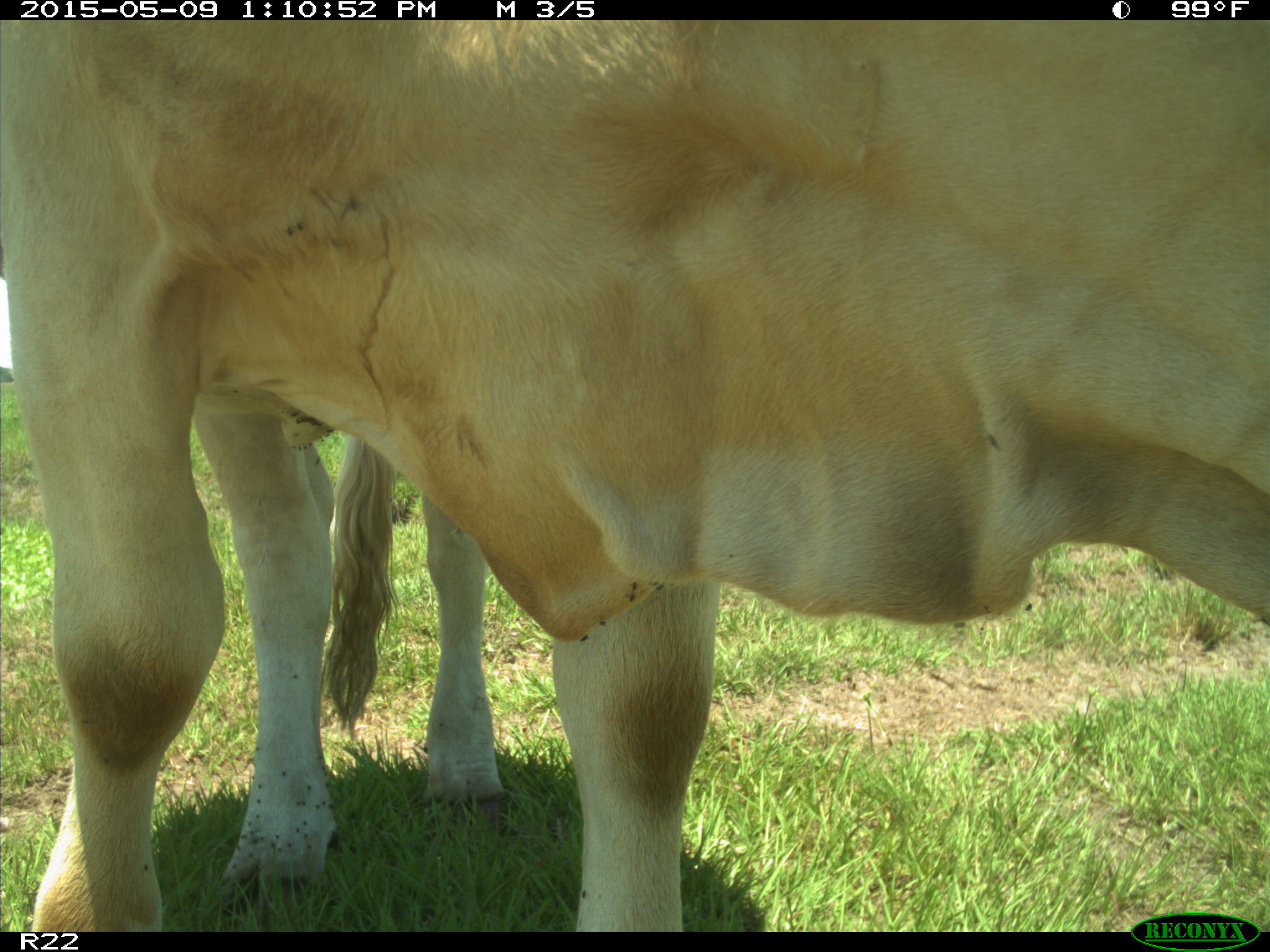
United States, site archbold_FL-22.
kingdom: Animalia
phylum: Chordata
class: Mammalia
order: Artiodactyla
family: Bovidae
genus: Bos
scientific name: Bos taurus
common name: domestic cow